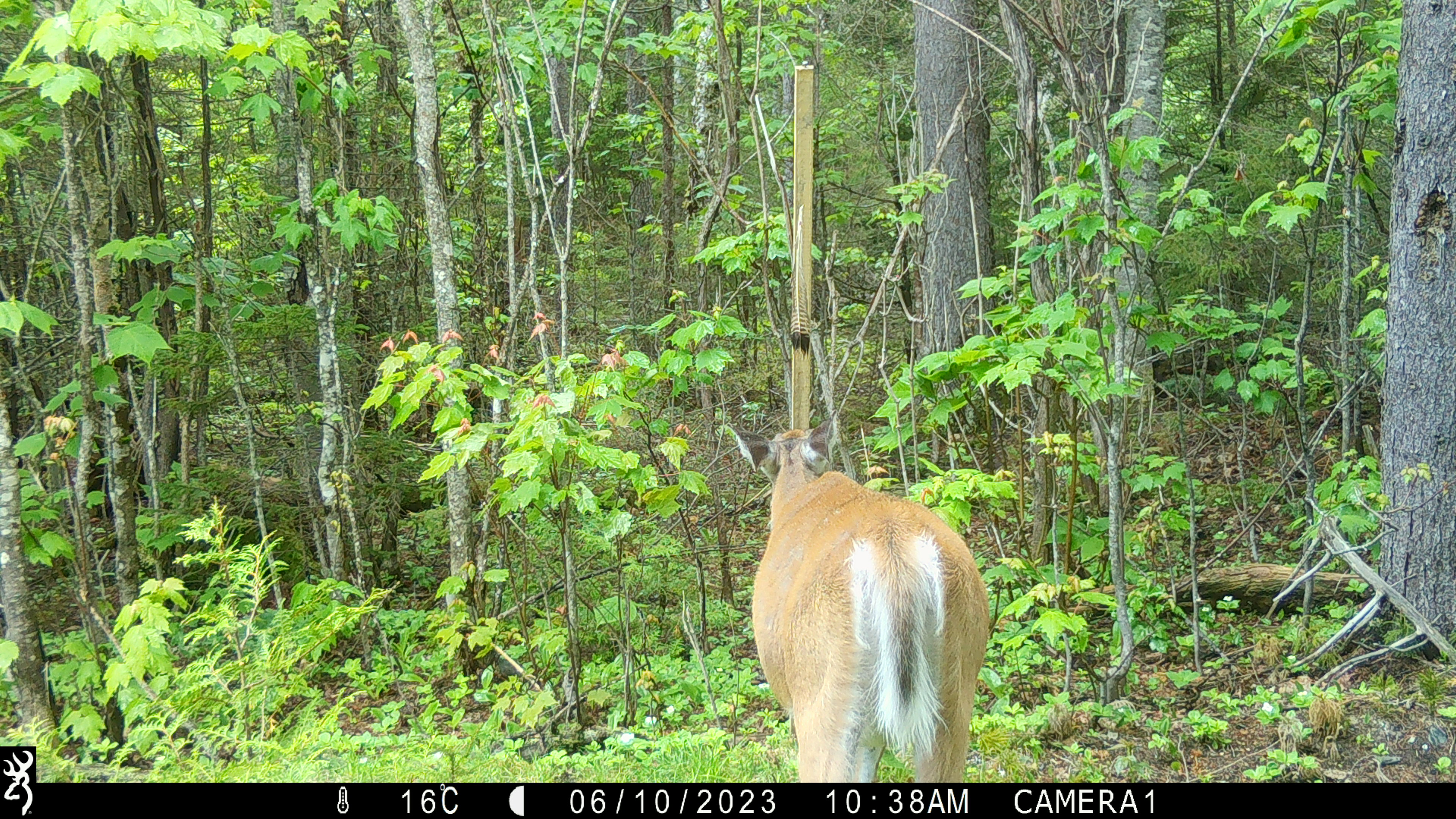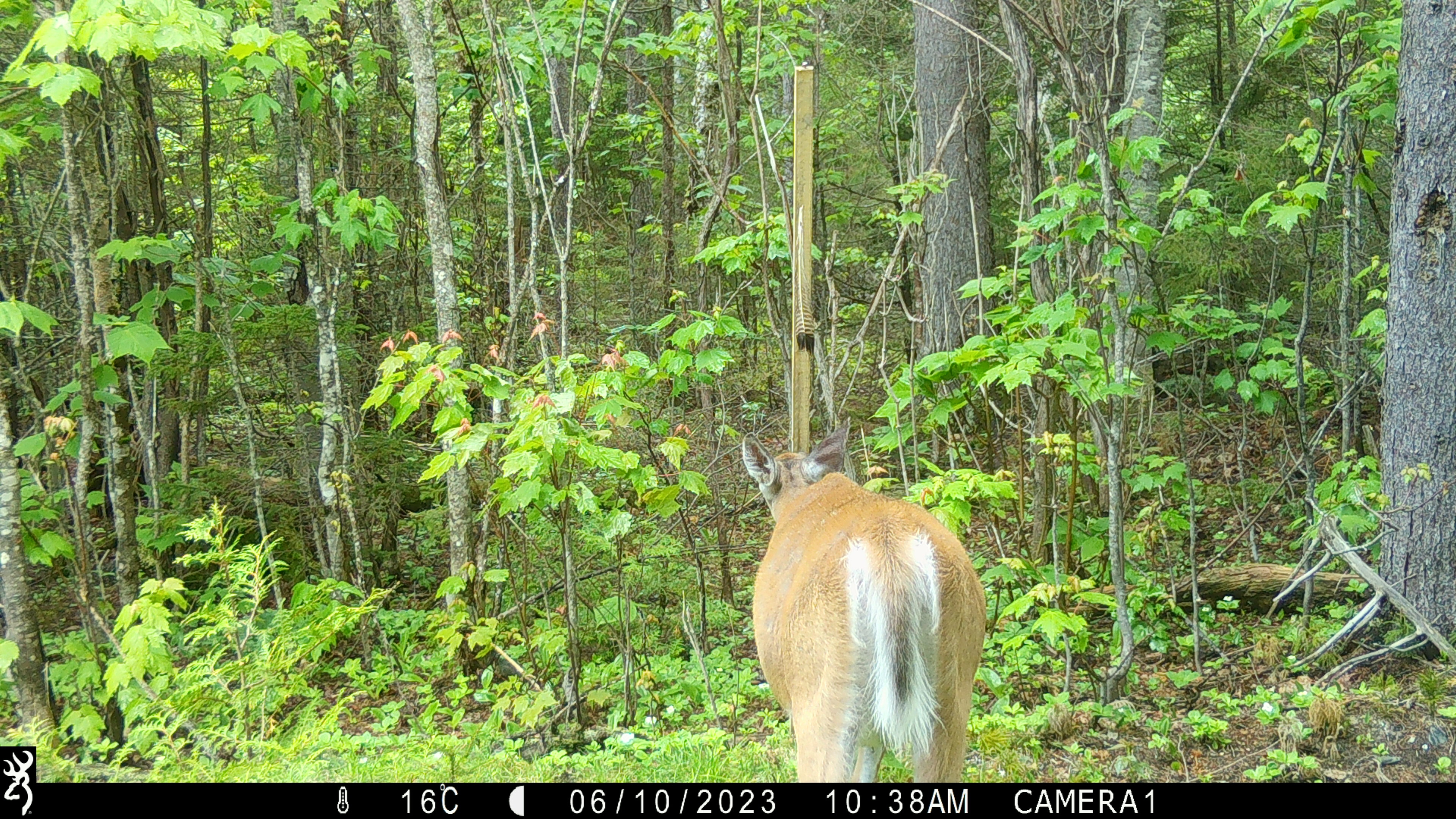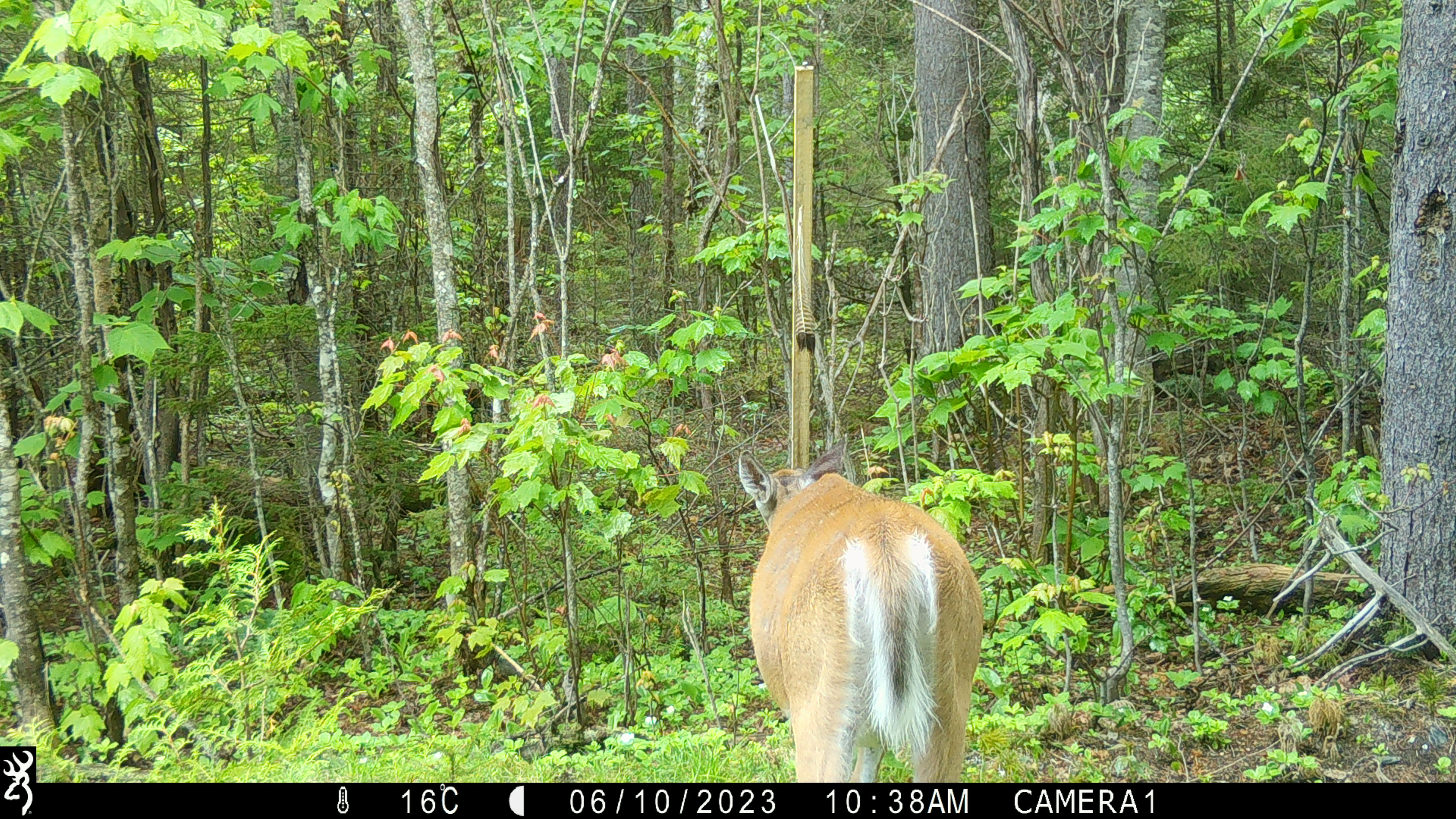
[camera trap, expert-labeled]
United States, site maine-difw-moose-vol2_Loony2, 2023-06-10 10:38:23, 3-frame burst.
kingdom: Animalia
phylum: Chordata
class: Mammalia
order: Artiodactyla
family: Cervidae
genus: Odocoileus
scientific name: Odocoileus virginianus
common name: white-tailed deer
White-tailed deer (Odocoileus virginianus).